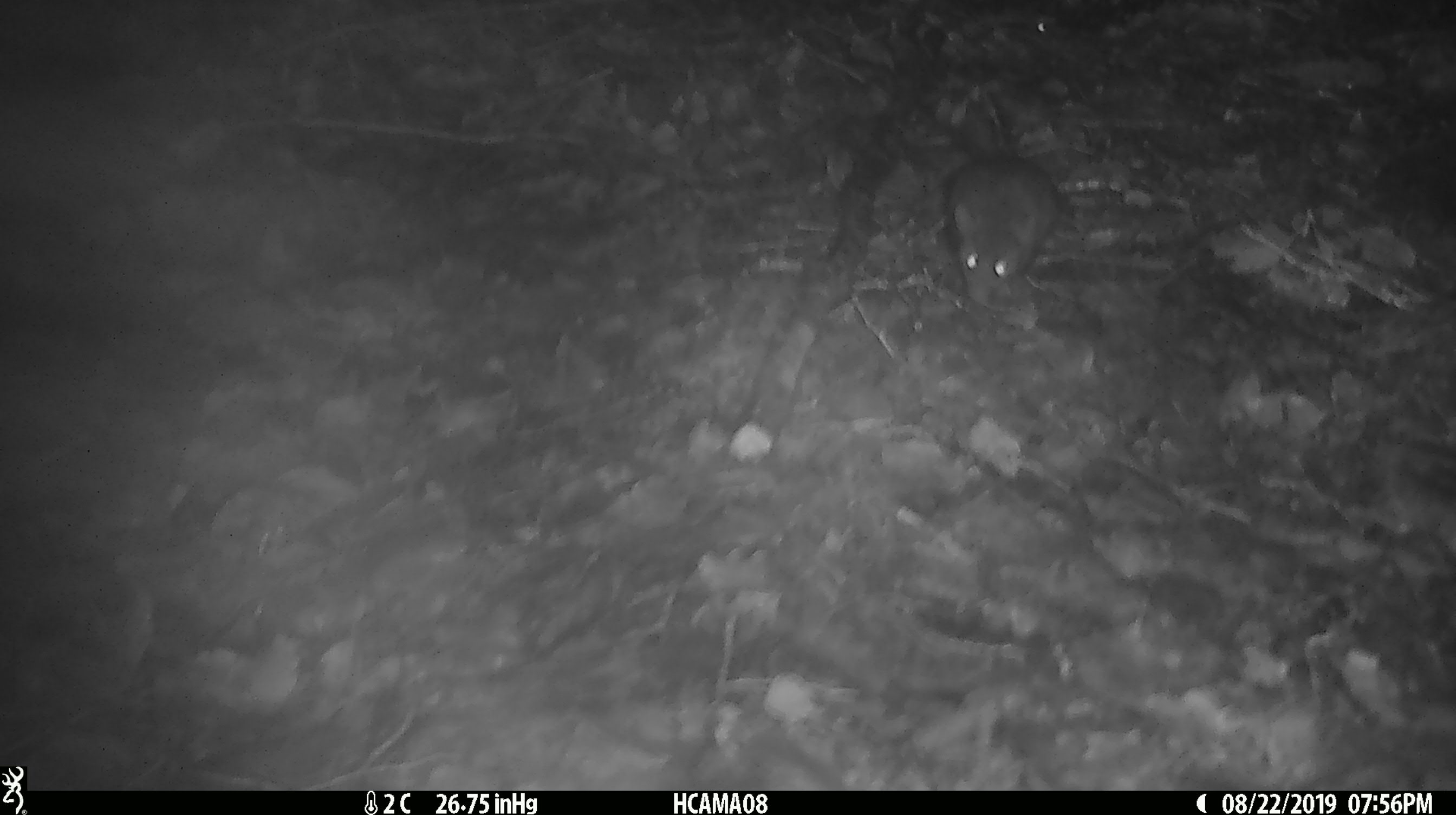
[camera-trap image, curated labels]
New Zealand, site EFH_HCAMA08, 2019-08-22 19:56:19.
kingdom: Animalia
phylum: Chordata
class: Mammalia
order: Rodentia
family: Muridae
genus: Mus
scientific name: Mus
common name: mouse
Mouse (Mus).